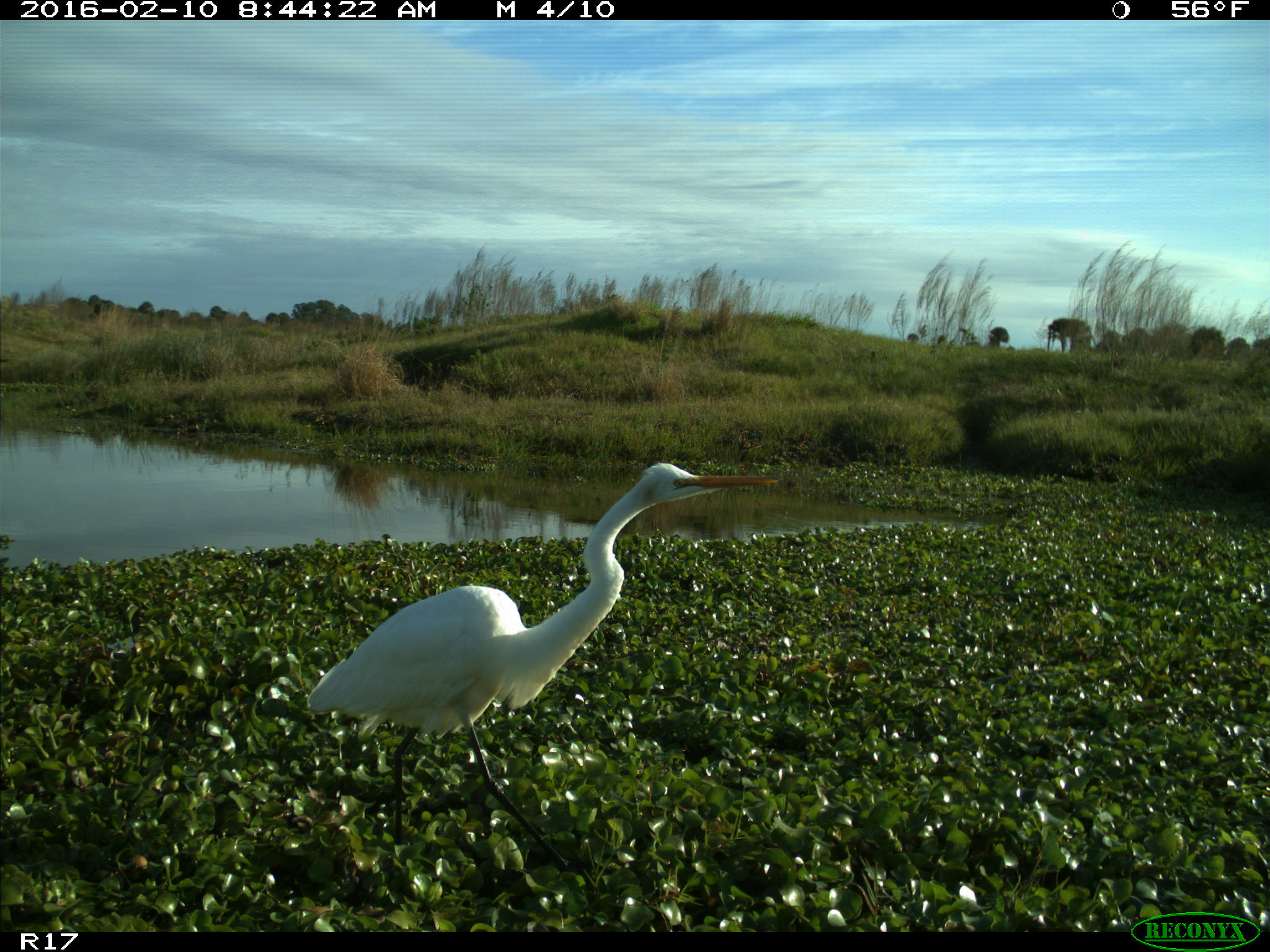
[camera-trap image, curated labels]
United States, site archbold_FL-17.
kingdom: Animalia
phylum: Chordata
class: Aves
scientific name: Aves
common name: birds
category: unidentified bird